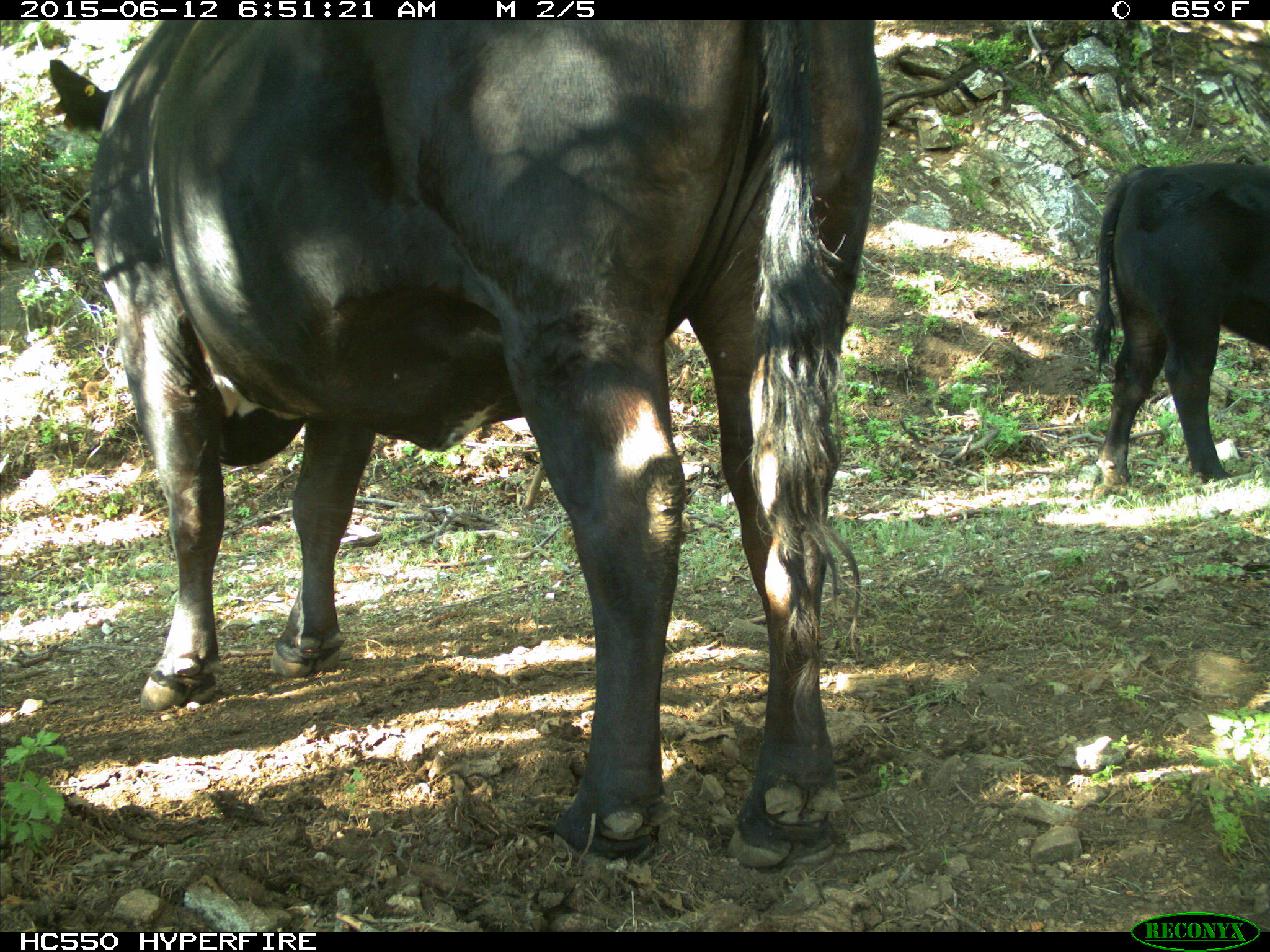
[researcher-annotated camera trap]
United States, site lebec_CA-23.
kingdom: Animalia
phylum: Chordata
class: Mammalia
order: Artiodactyla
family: Bovidae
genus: Bos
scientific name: Bos taurus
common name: domestic cow